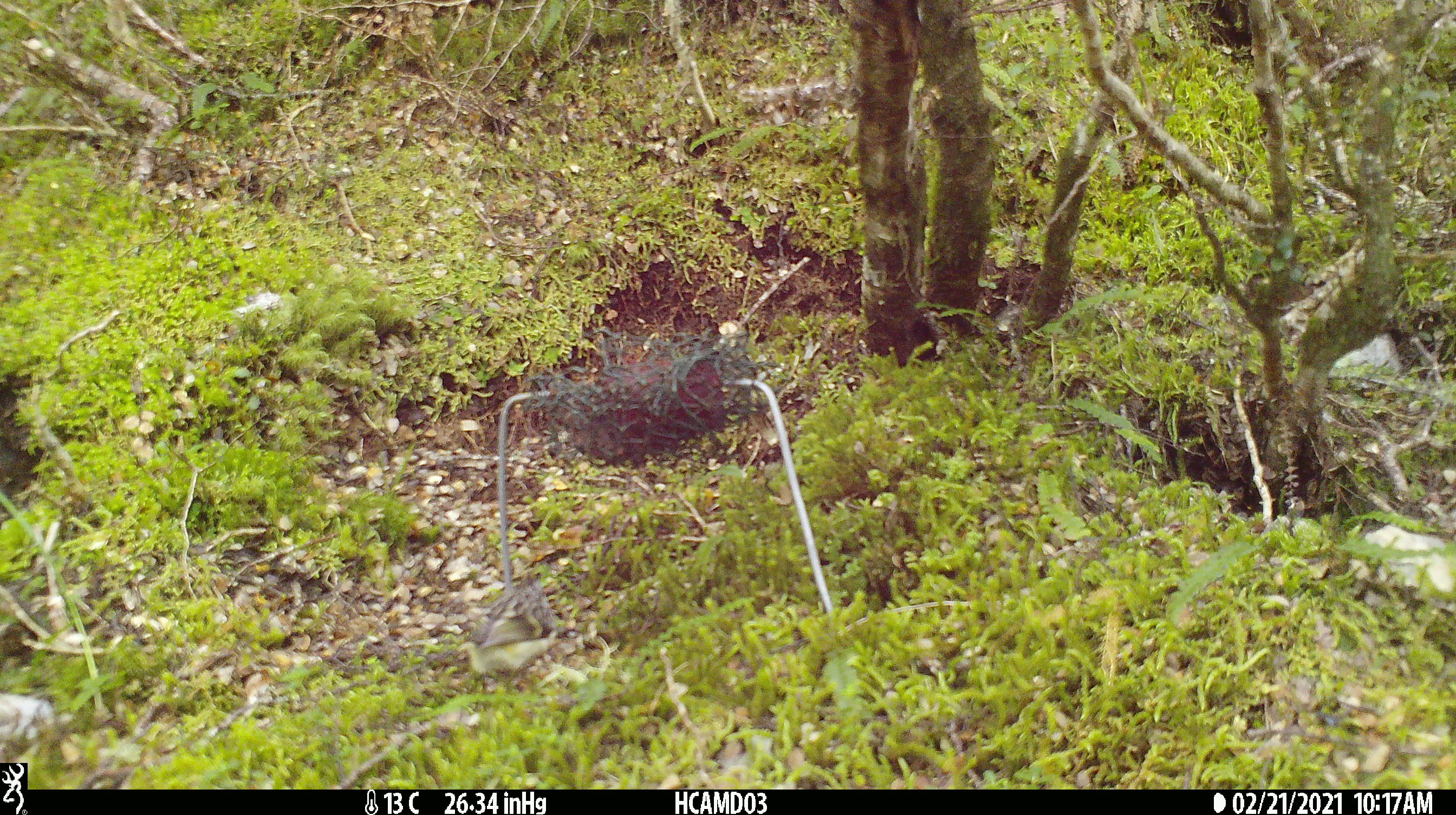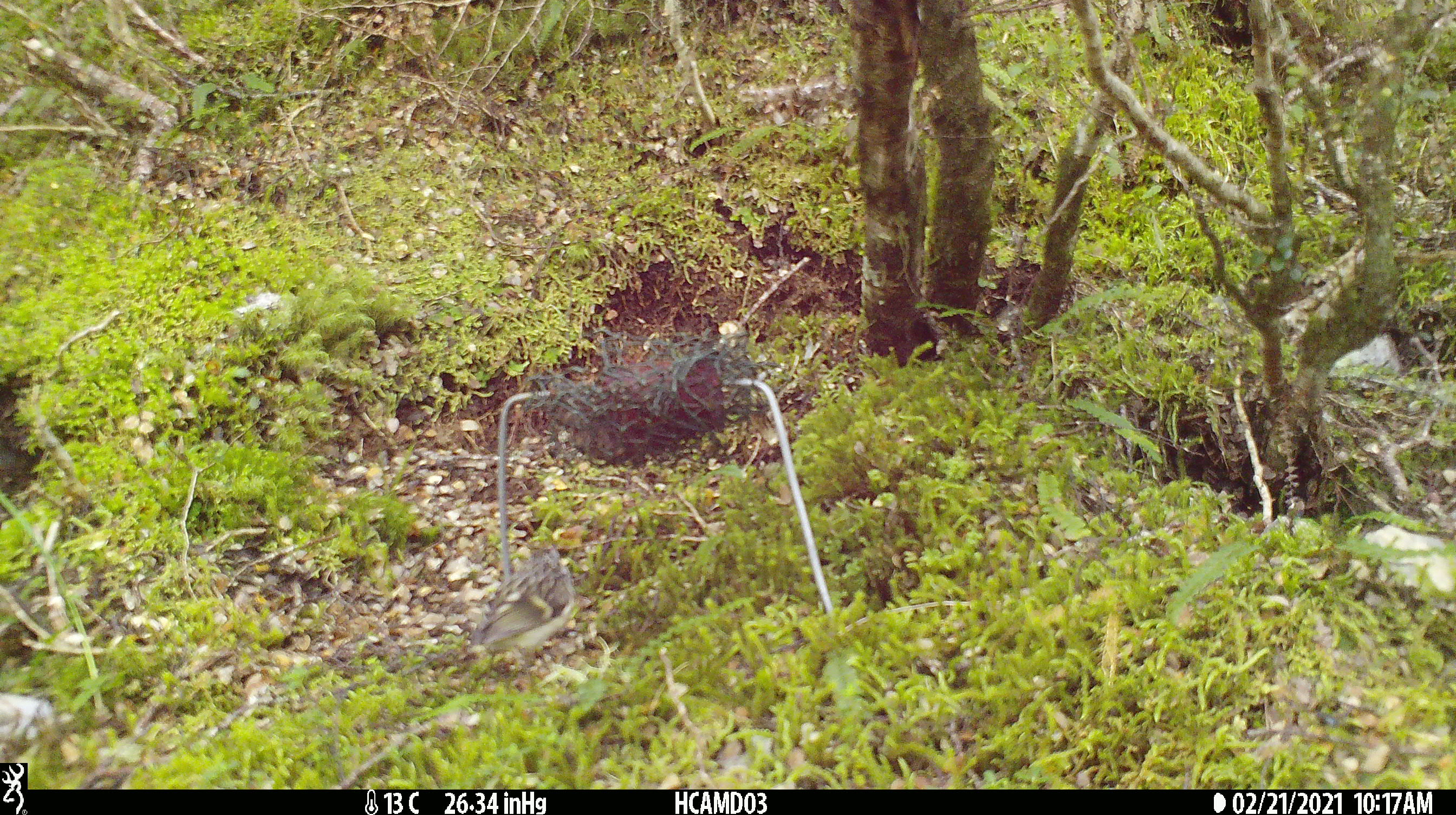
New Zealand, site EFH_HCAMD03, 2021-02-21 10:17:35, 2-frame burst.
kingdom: Animalia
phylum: Chordata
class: Aves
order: Passeriformes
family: Acanthisittidae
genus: Acanthisitta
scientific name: Acanthisitta chloris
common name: rifleman